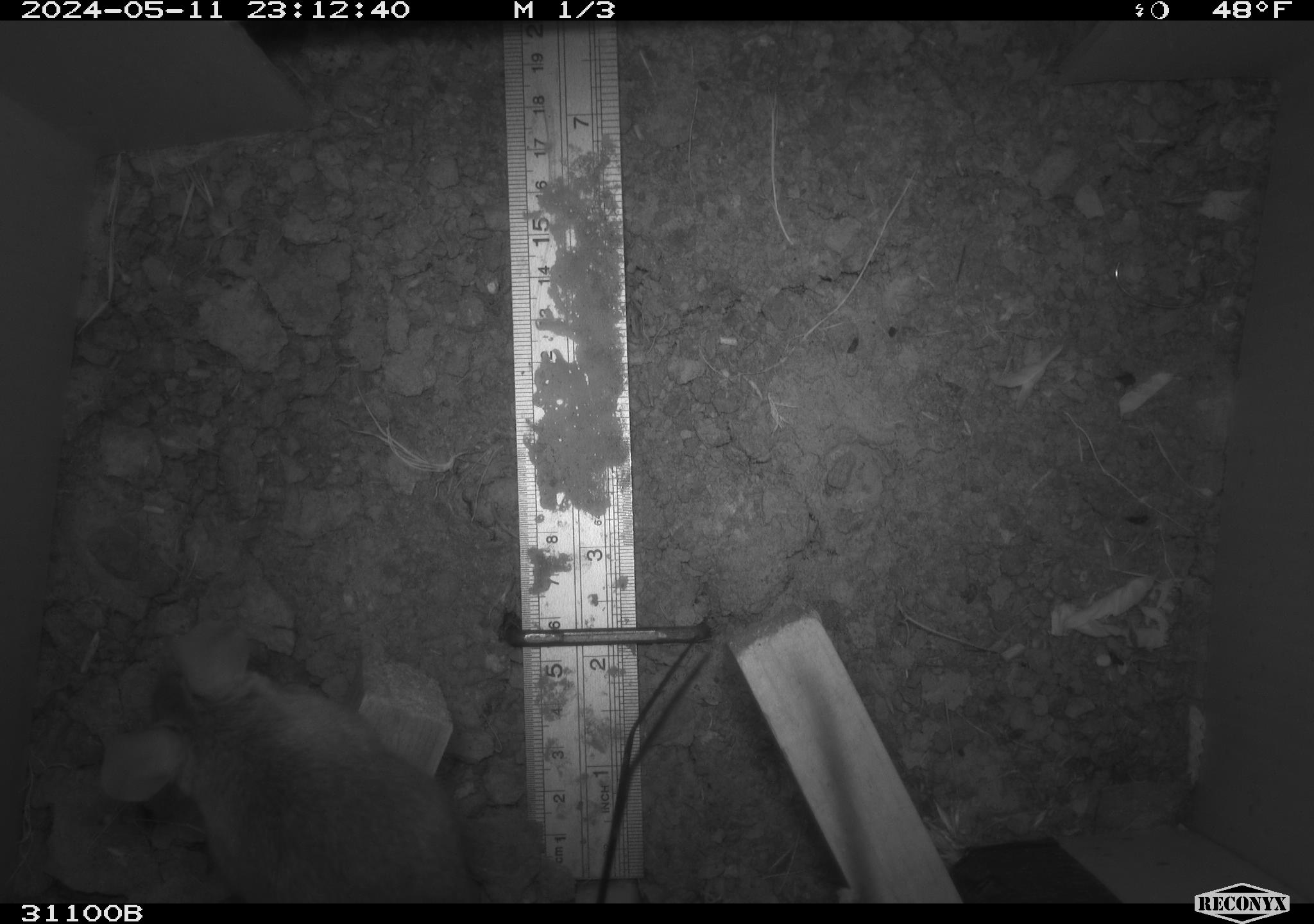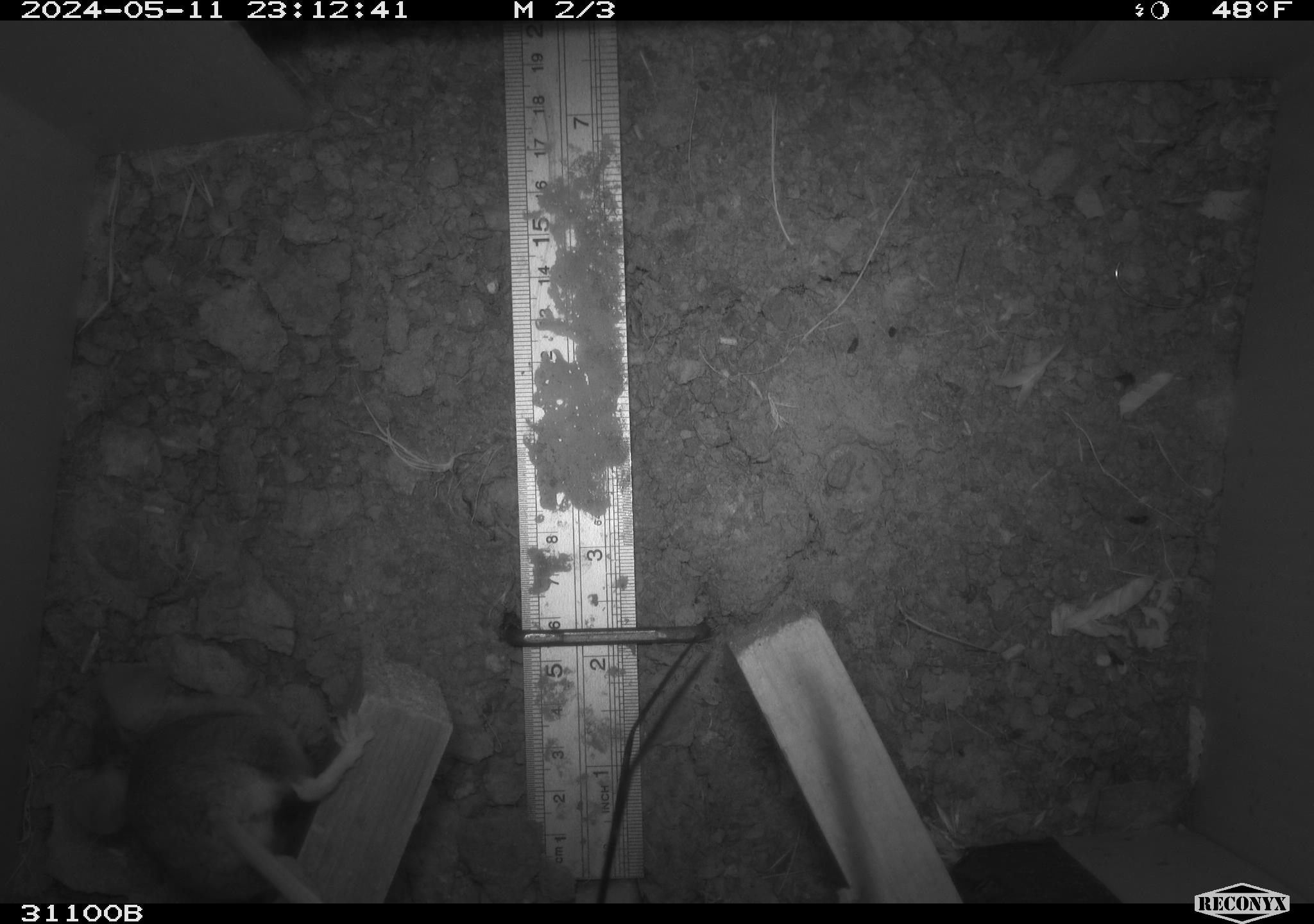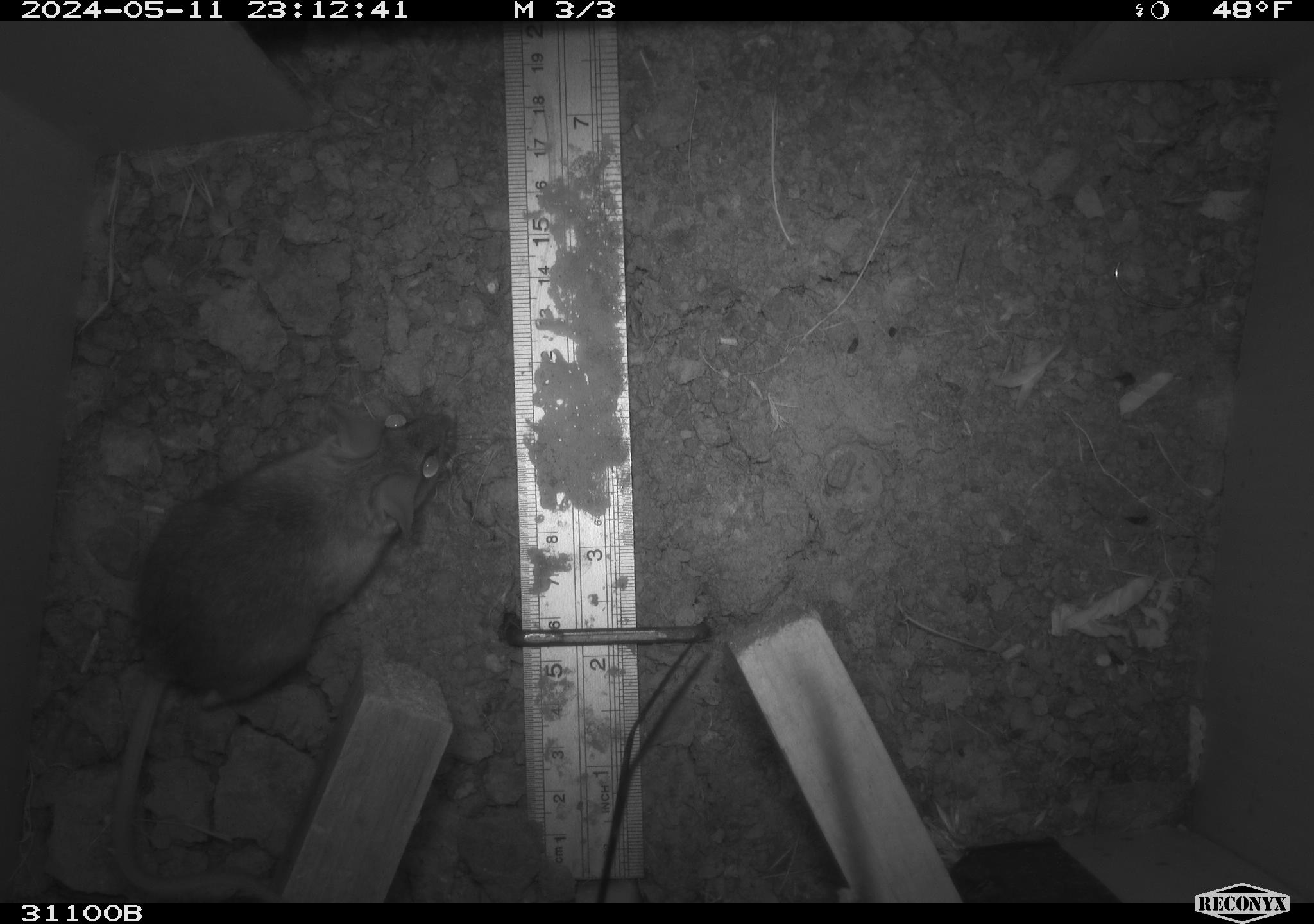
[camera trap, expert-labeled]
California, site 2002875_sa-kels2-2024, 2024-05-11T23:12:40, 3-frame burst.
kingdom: Animalia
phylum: Chordata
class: Mammalia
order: Rodentia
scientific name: Rodentia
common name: rodent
Rodent (Rodentia).